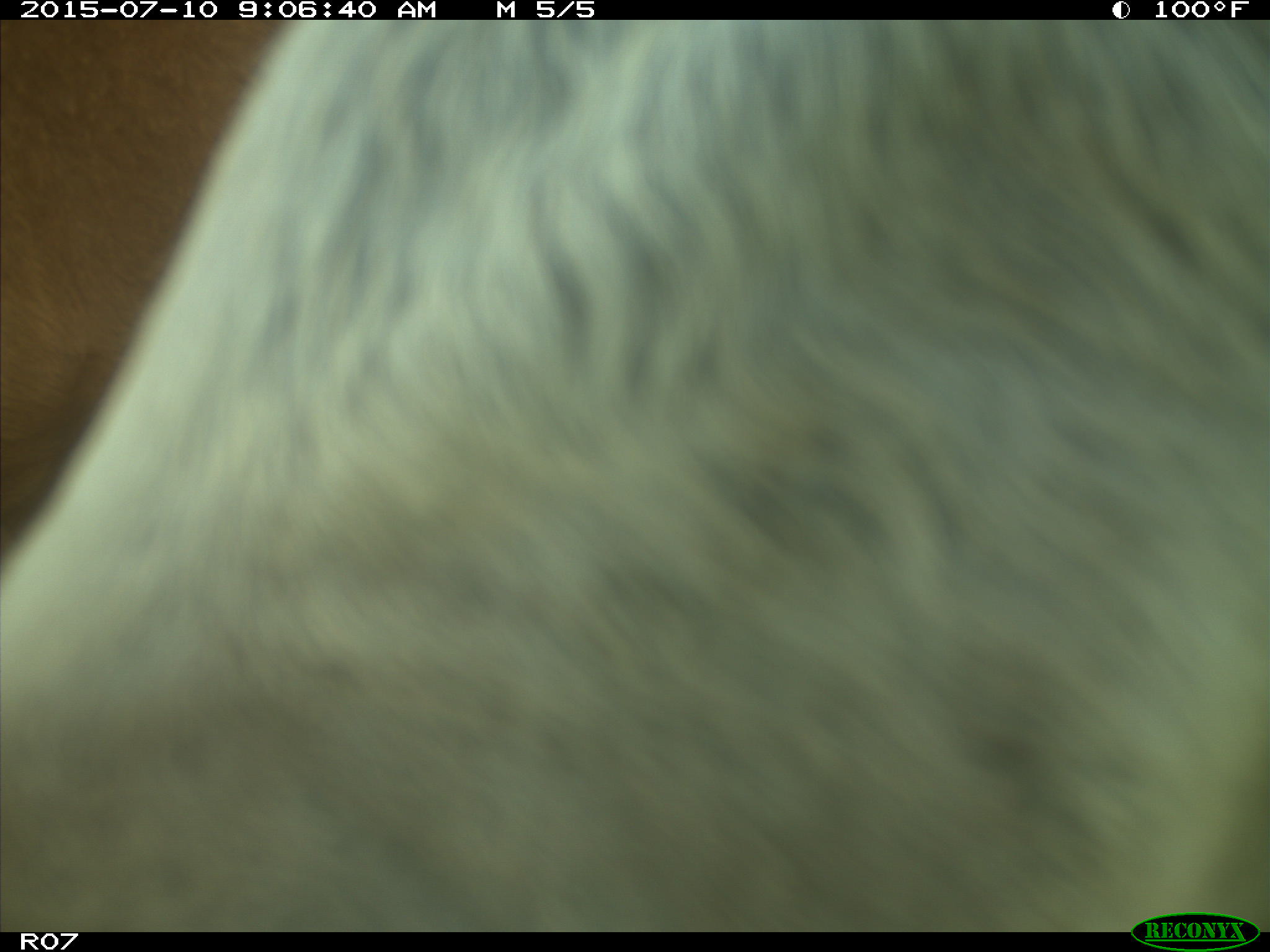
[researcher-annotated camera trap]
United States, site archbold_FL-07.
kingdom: Animalia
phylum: Chordata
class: Mammalia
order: Artiodactyla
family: Bovidae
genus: Bos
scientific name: Bos taurus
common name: domestic cow